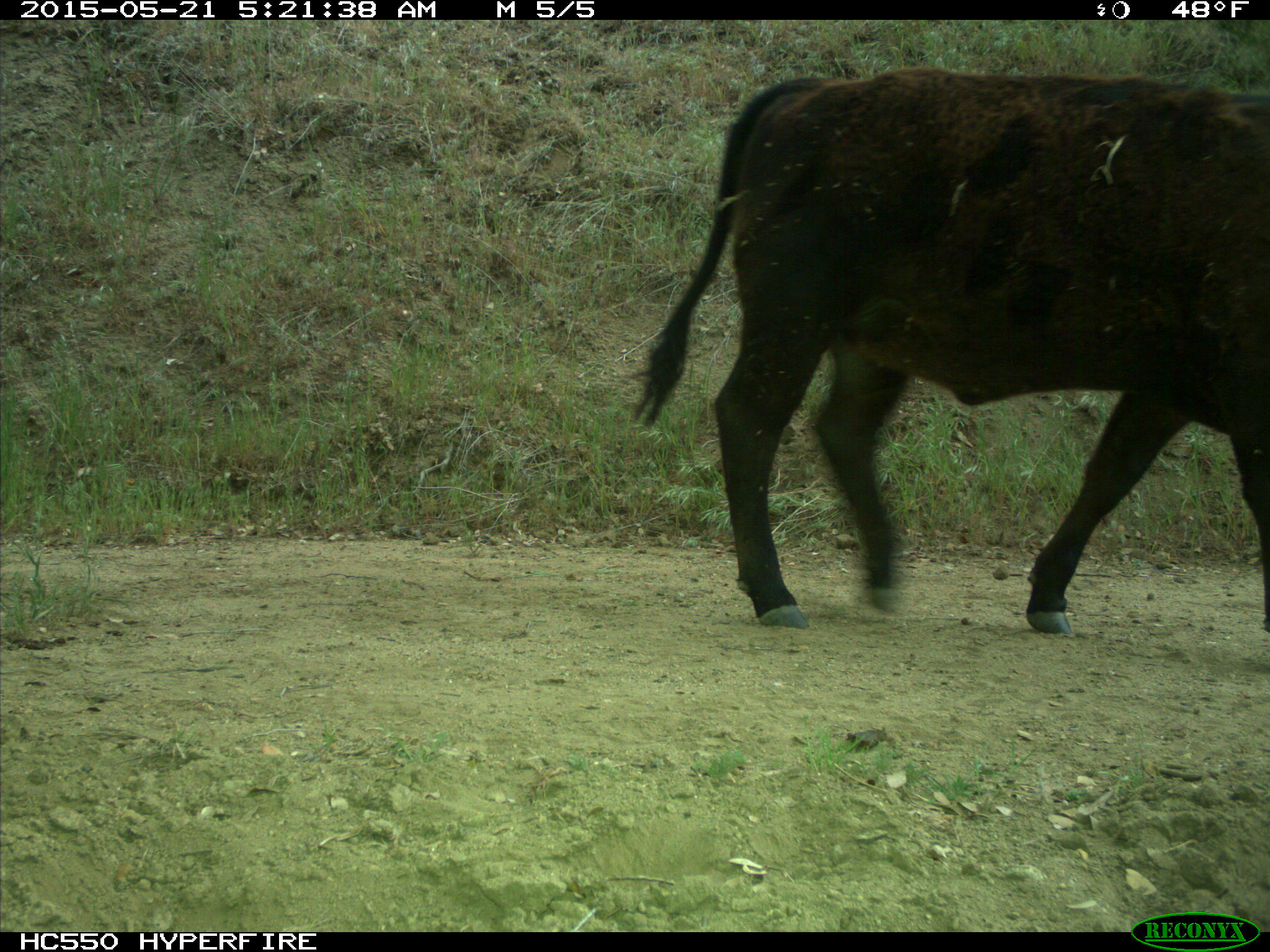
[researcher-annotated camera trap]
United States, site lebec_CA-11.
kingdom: Animalia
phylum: Chordata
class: Mammalia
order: Artiodactyla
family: Bovidae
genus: Bos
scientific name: Bos taurus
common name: domestic cow